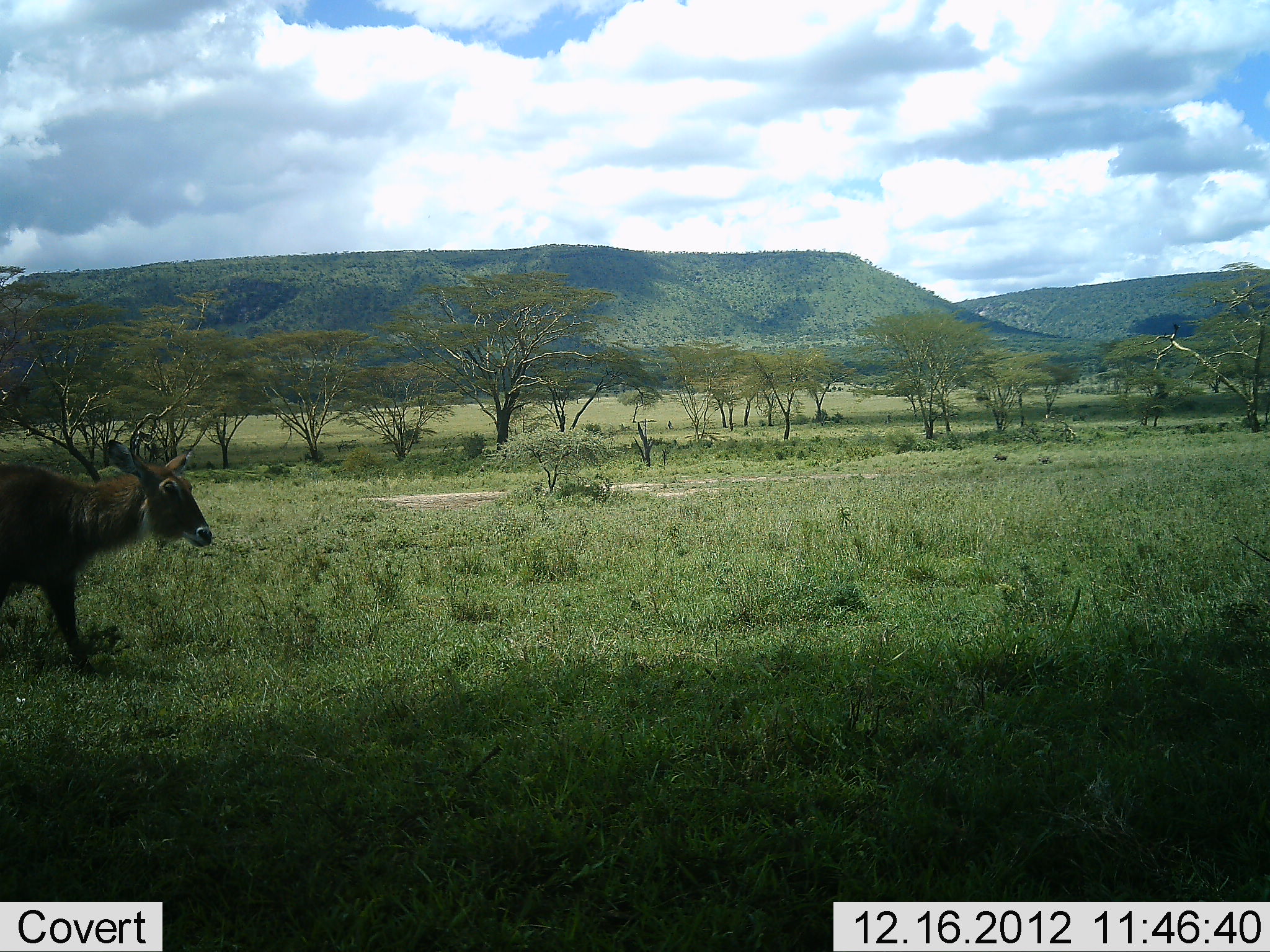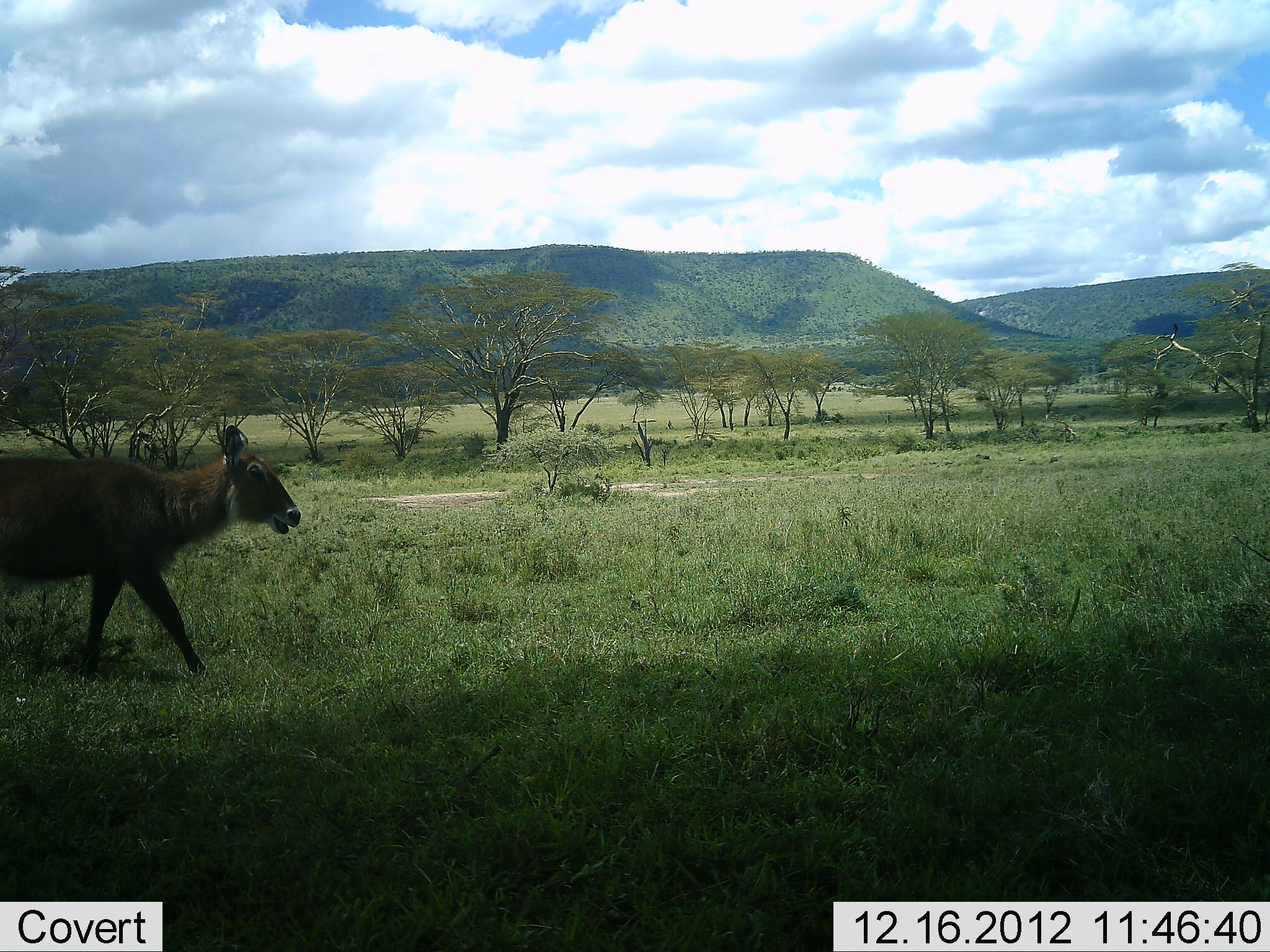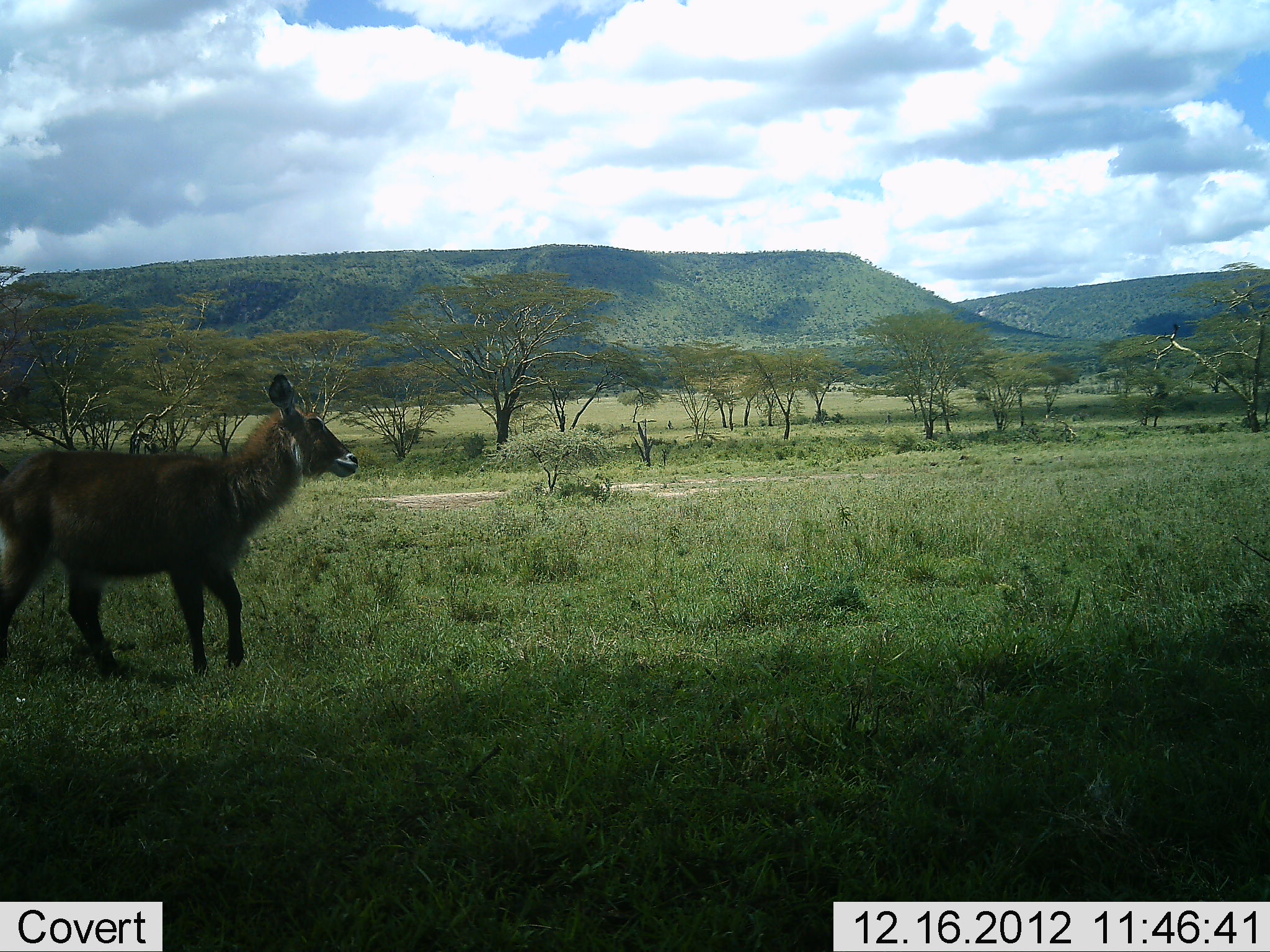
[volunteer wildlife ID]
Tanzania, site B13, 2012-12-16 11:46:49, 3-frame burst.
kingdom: Animalia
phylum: Chordata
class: Mammalia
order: Artiodactyla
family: Bovidae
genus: Kobus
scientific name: Kobus ellipsiprymnus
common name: waterbuck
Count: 1.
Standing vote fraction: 5%.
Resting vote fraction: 0%.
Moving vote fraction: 95%.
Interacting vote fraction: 0%.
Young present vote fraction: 0%.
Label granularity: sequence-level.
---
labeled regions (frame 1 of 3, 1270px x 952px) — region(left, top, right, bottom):
animal: region(0, 440, 212, 671)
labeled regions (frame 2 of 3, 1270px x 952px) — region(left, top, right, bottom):
animal: region(0, 425, 301, 679)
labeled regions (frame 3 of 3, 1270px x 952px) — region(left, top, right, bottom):
animal: region(0, 374, 358, 683)